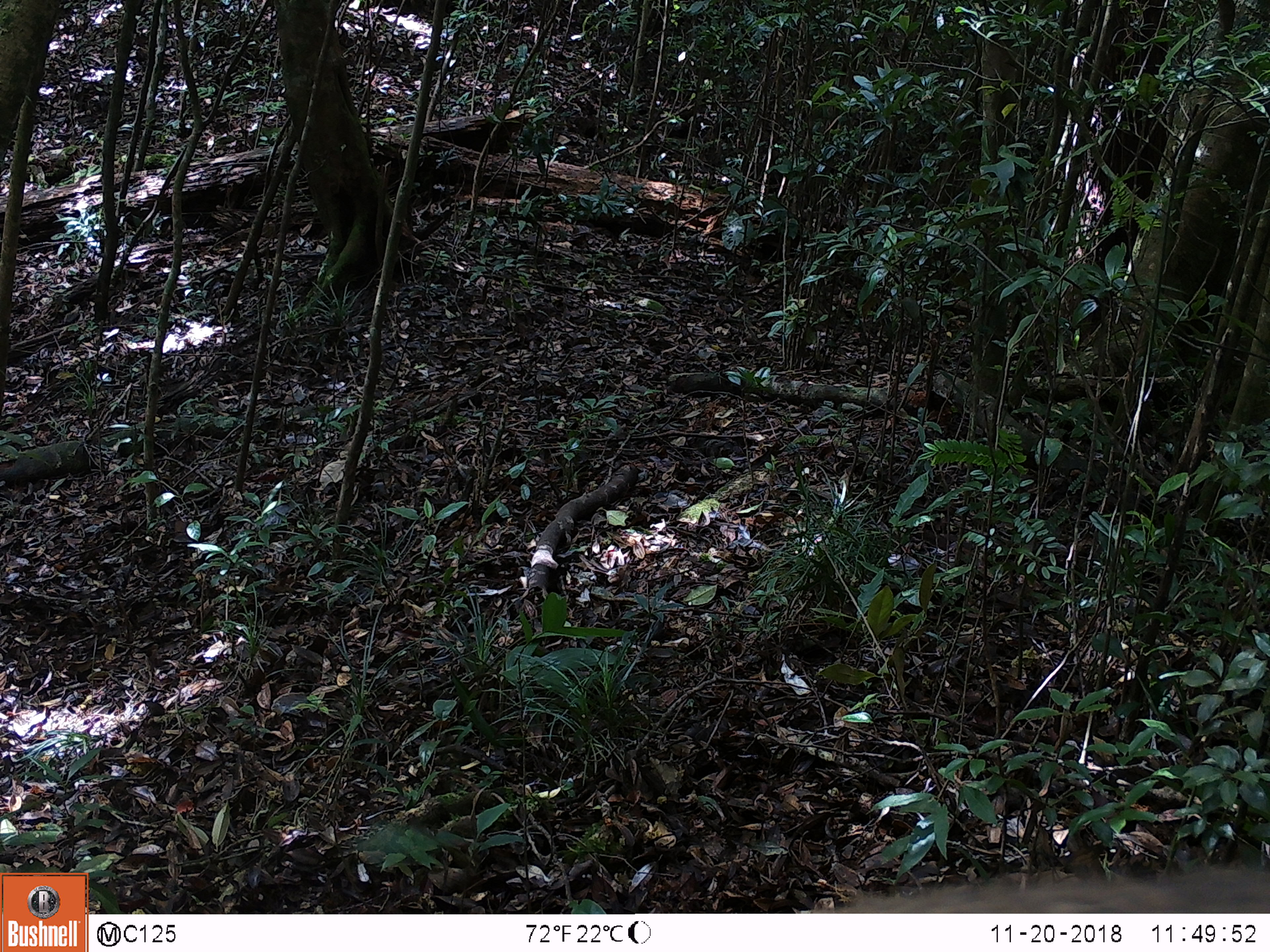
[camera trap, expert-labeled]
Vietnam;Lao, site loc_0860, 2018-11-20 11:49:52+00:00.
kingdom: Animalia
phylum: Chordata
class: Mammalia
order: Artiodactyla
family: Suidae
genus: Sus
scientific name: Sus scrofa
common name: eurasian wild pig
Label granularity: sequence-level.